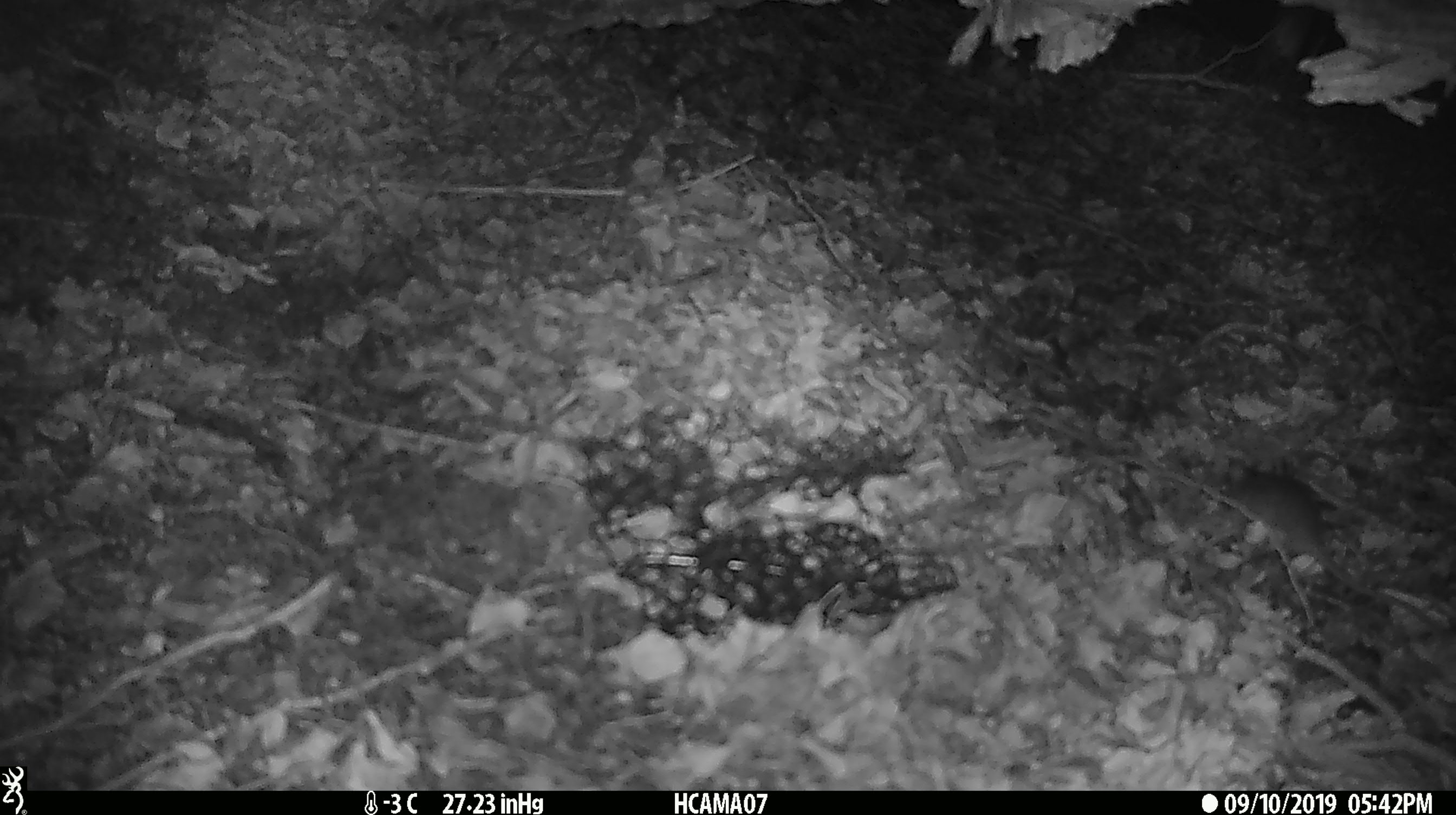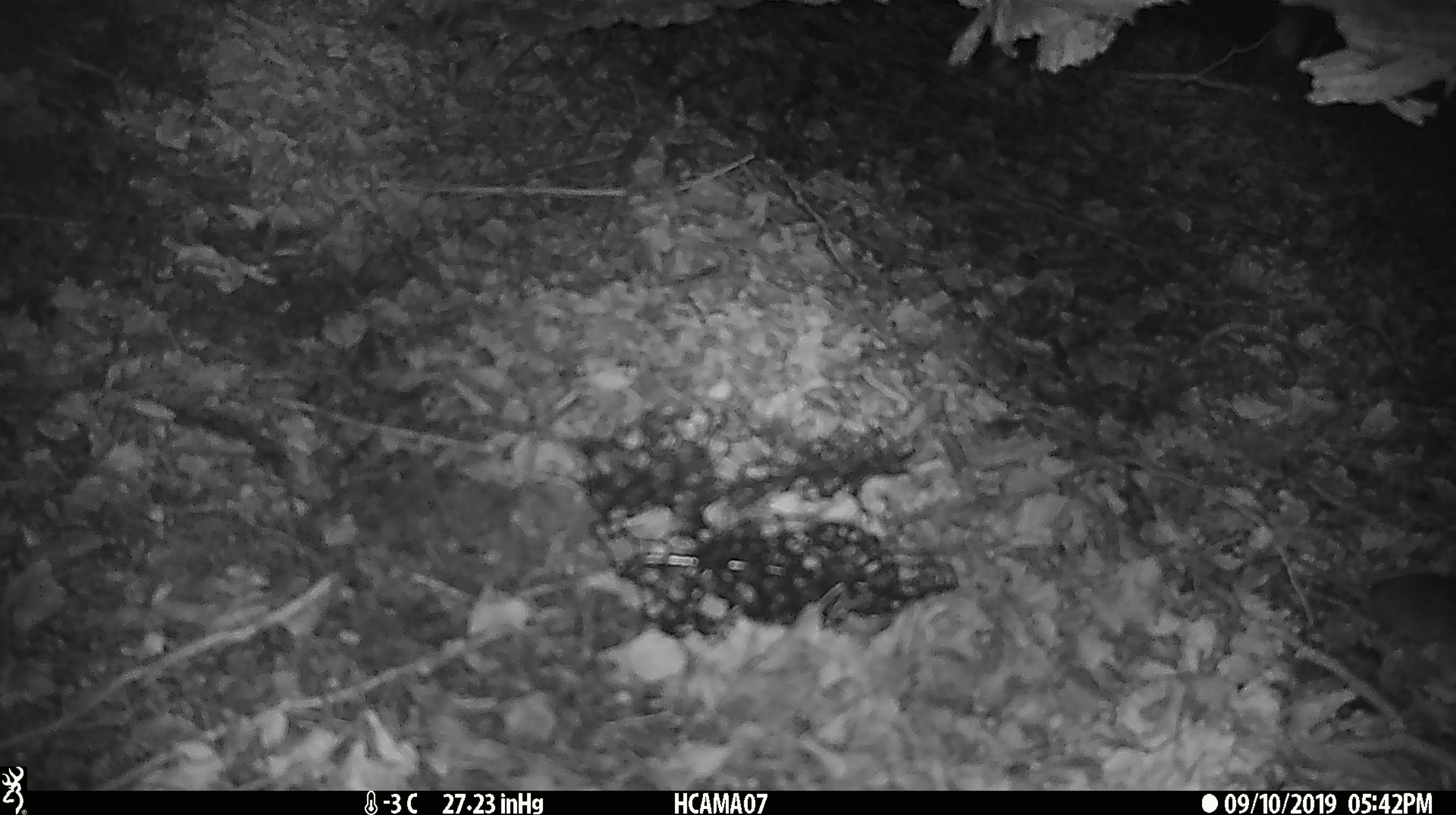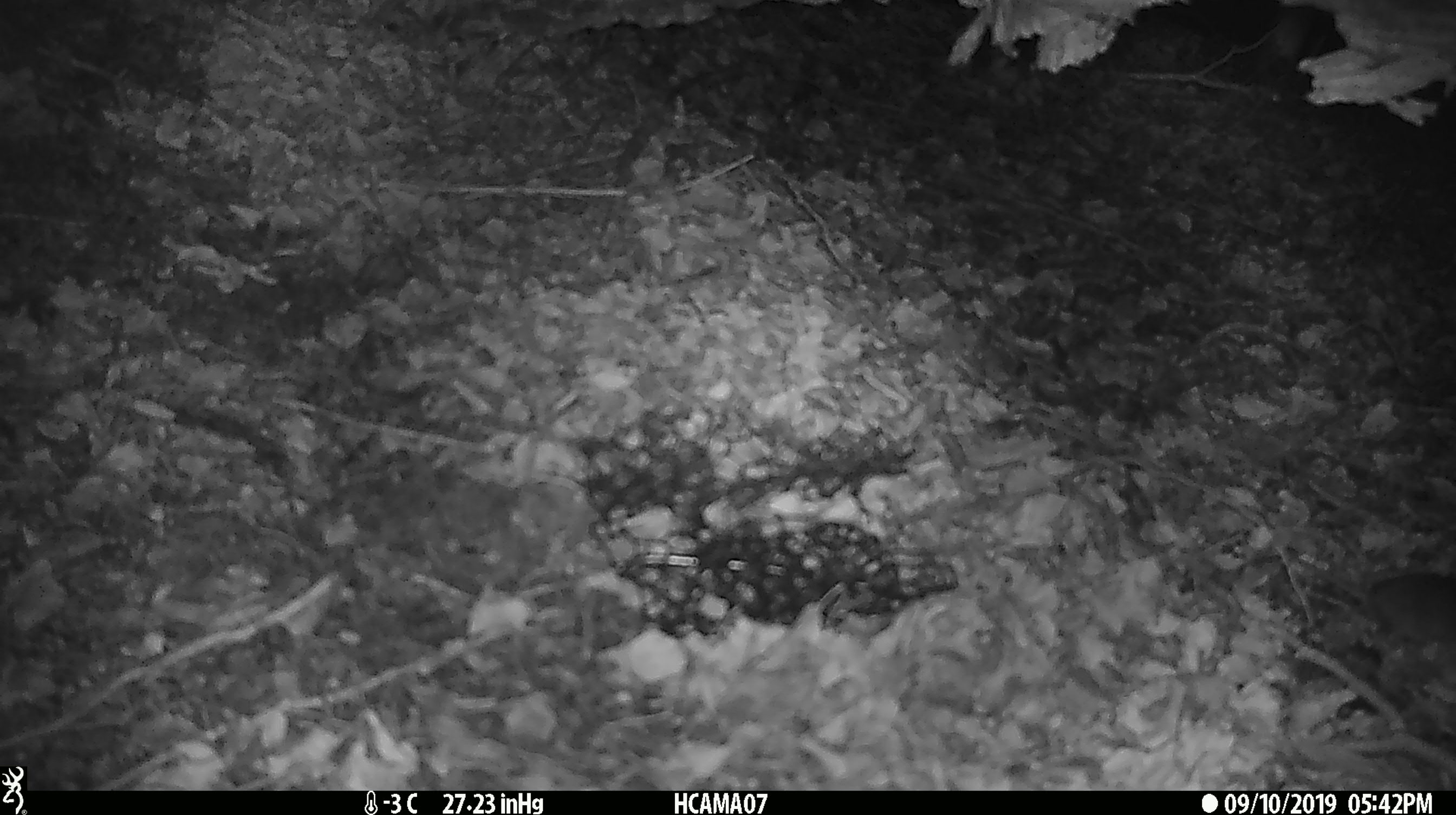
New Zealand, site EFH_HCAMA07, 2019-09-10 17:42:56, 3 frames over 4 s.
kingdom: Animalia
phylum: Chordata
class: Mammalia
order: Rodentia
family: Muridae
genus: Mus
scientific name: Mus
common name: mouse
Mouse (Mus).